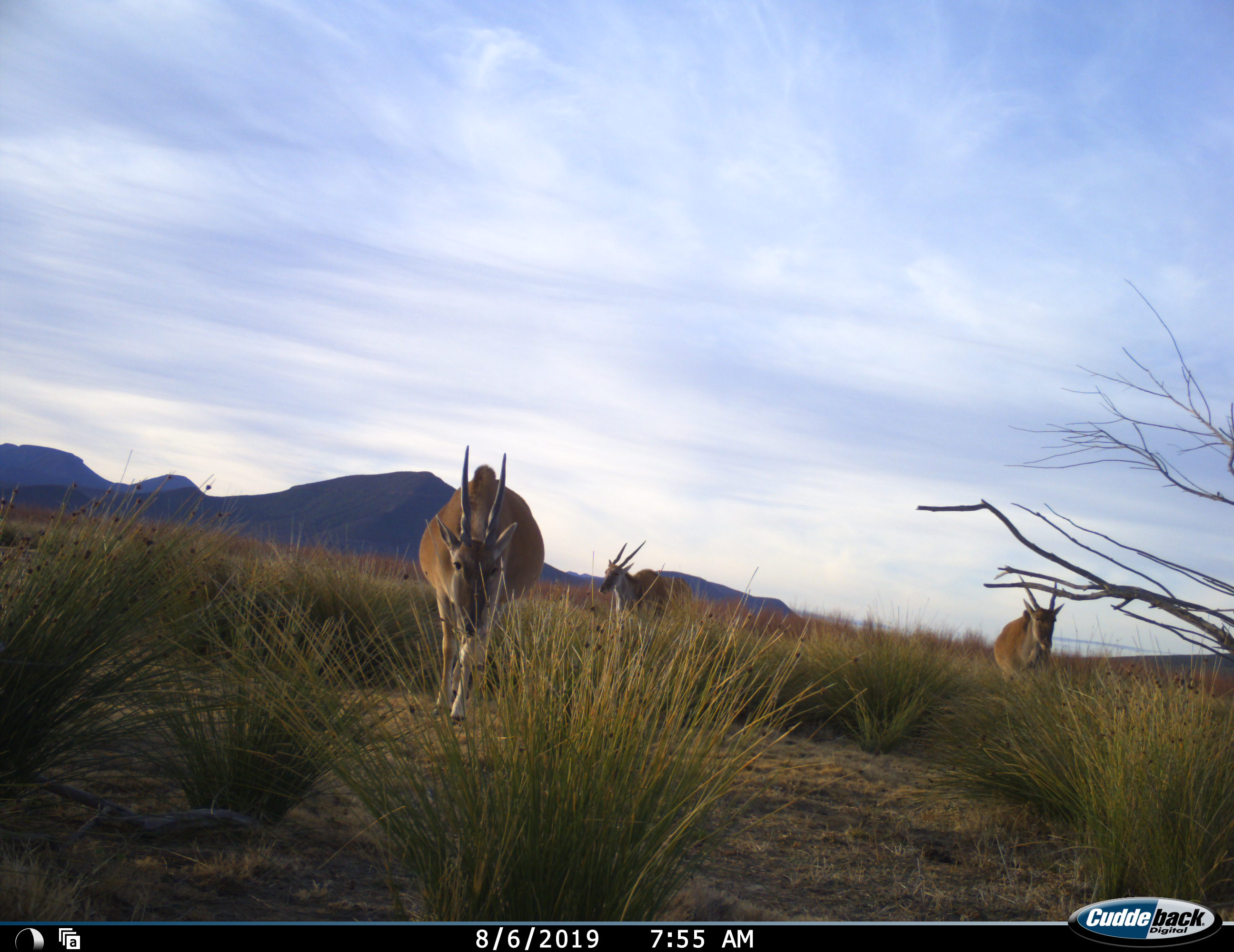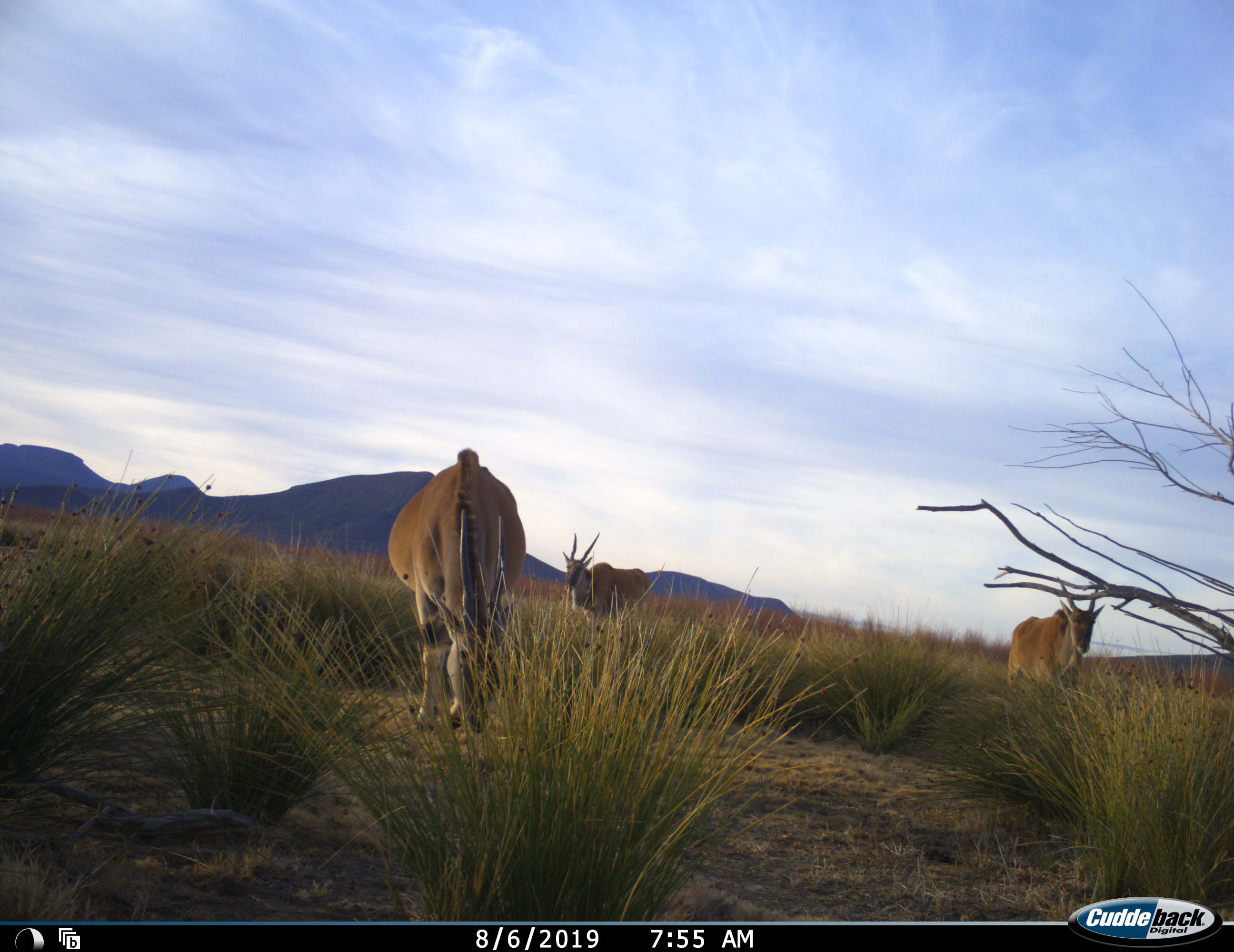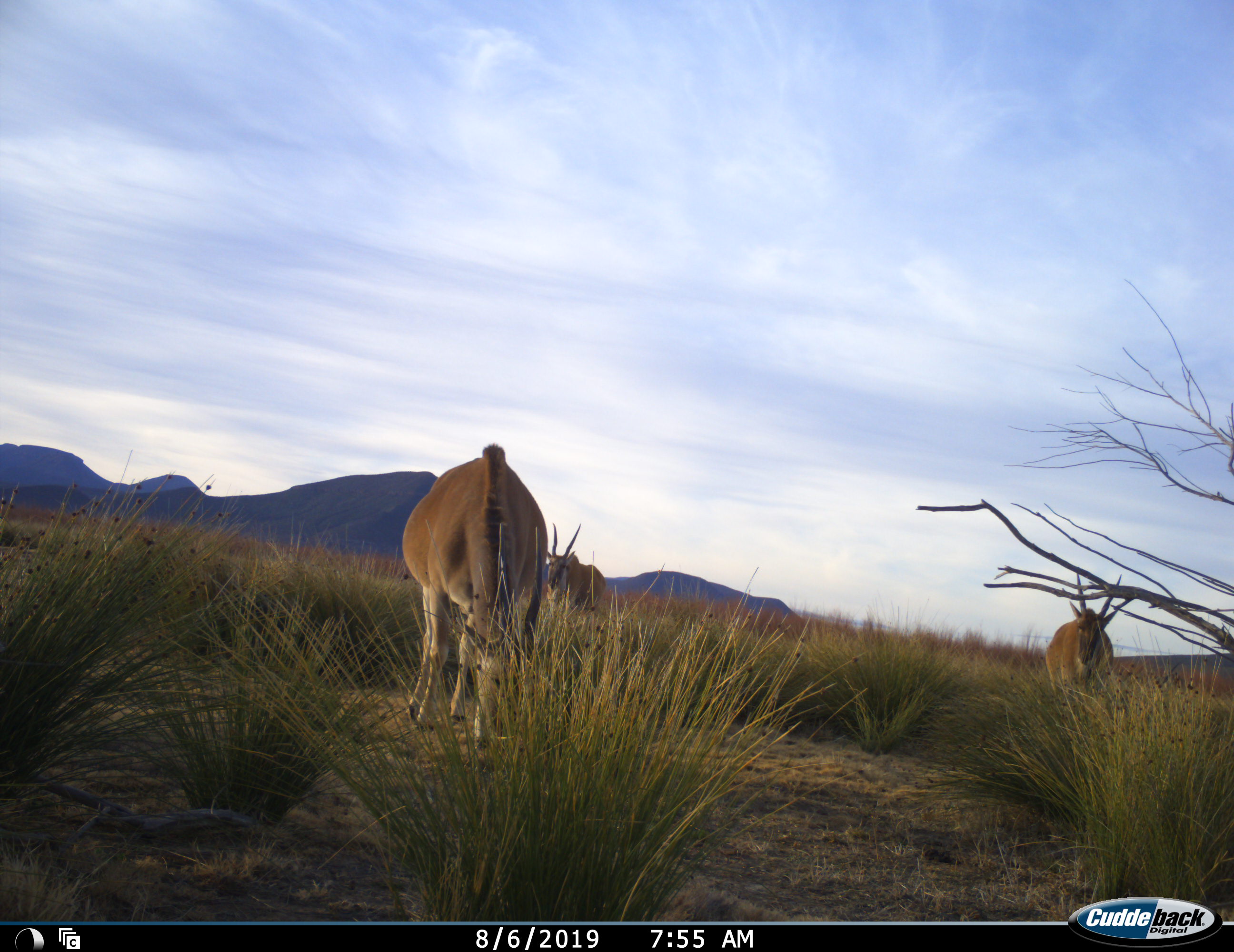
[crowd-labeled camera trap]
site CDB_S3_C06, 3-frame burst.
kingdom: Animalia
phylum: Chordata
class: Mammalia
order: Artiodactyla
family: Bovidae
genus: Tragelaphus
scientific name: Tragelaphus oryx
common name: eland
Eland (Tragelaphus oryx), count 3. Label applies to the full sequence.